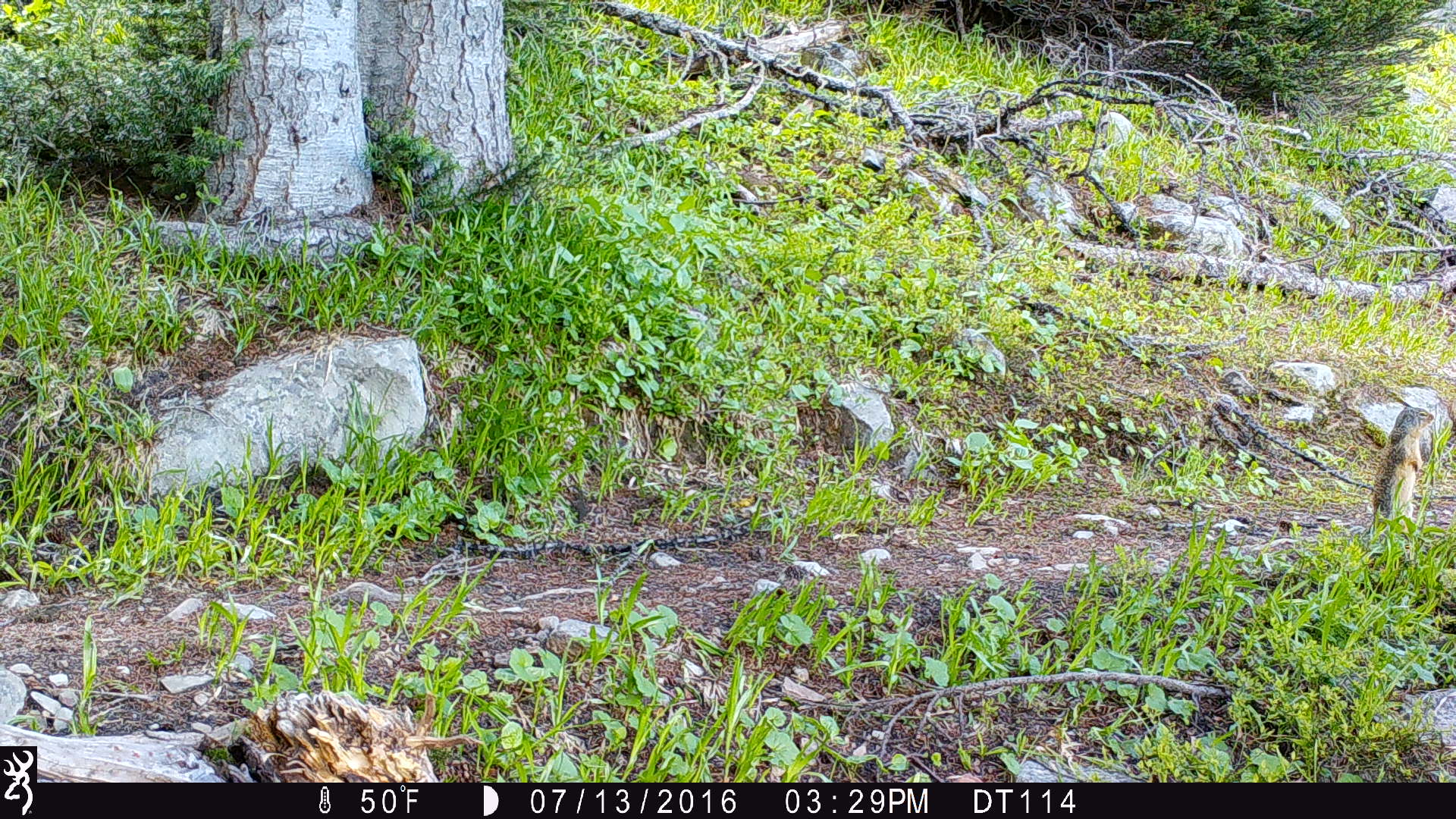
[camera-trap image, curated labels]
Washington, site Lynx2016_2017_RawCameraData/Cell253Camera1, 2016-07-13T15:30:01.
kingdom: Animalia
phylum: Chordata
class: Mammalia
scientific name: Mammalia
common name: small mammal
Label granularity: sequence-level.